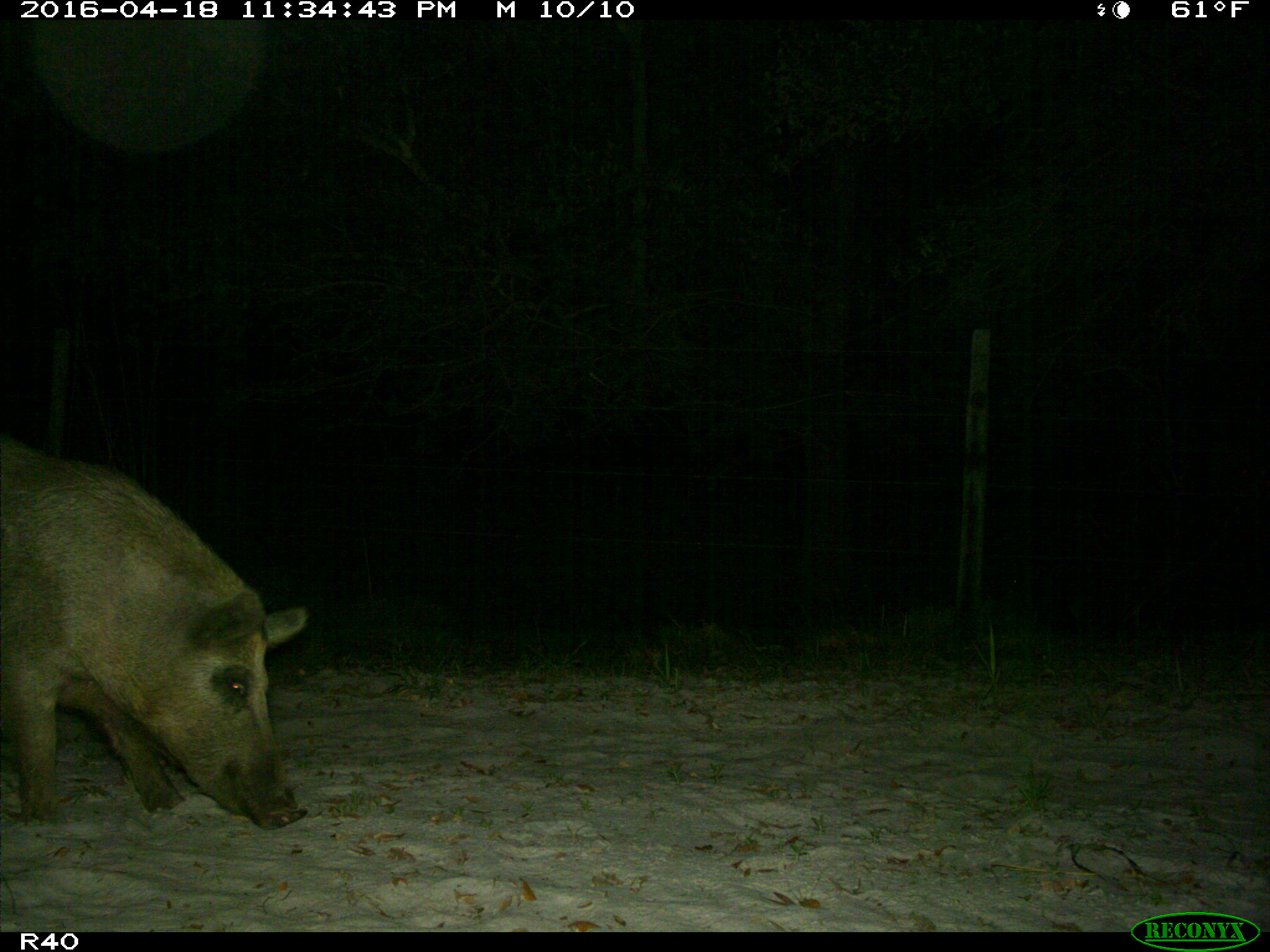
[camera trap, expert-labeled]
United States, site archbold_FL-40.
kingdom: Animalia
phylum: Chordata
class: Mammalia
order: Artiodactyla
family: Suidae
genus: Sus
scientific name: Sus scrofa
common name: wild boar